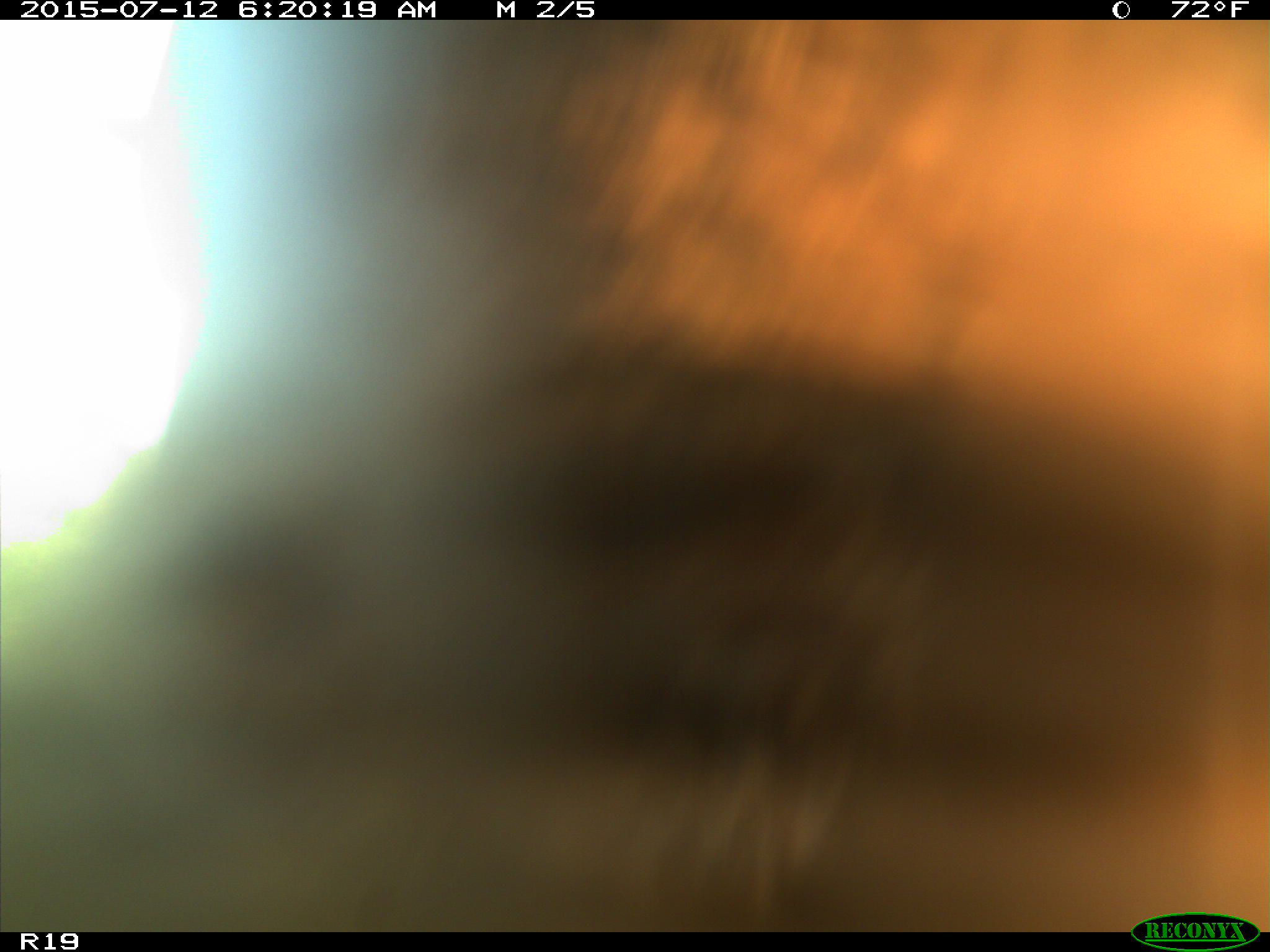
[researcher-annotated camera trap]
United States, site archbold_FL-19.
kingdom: Animalia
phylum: Chordata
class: Mammalia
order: Artiodactyla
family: Bovidae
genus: Bos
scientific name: Bos taurus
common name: domestic cow